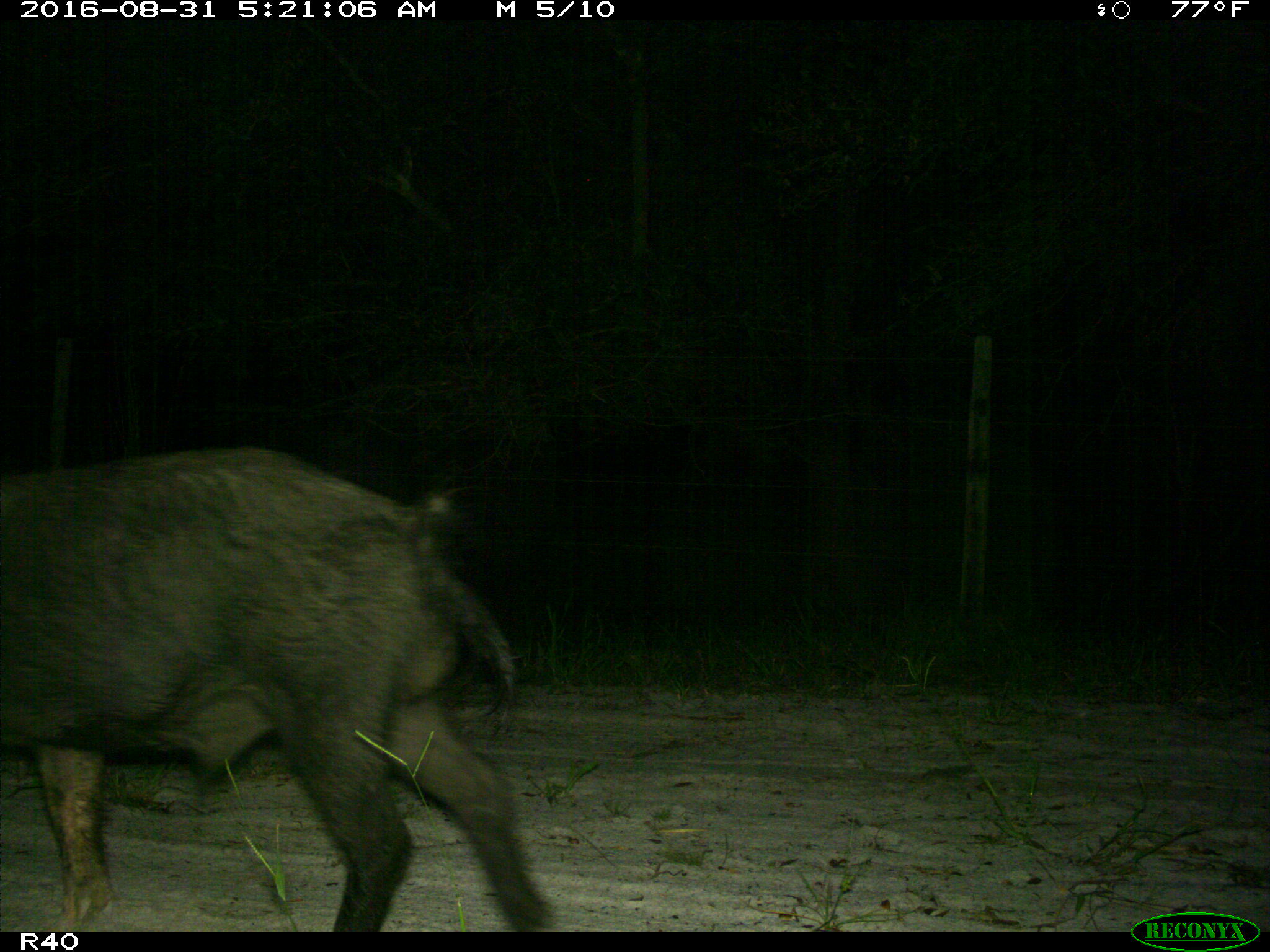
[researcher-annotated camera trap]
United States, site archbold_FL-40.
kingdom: Animalia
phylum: Chordata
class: Mammalia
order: Artiodactyla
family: Suidae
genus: Sus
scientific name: Sus scrofa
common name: wild boar